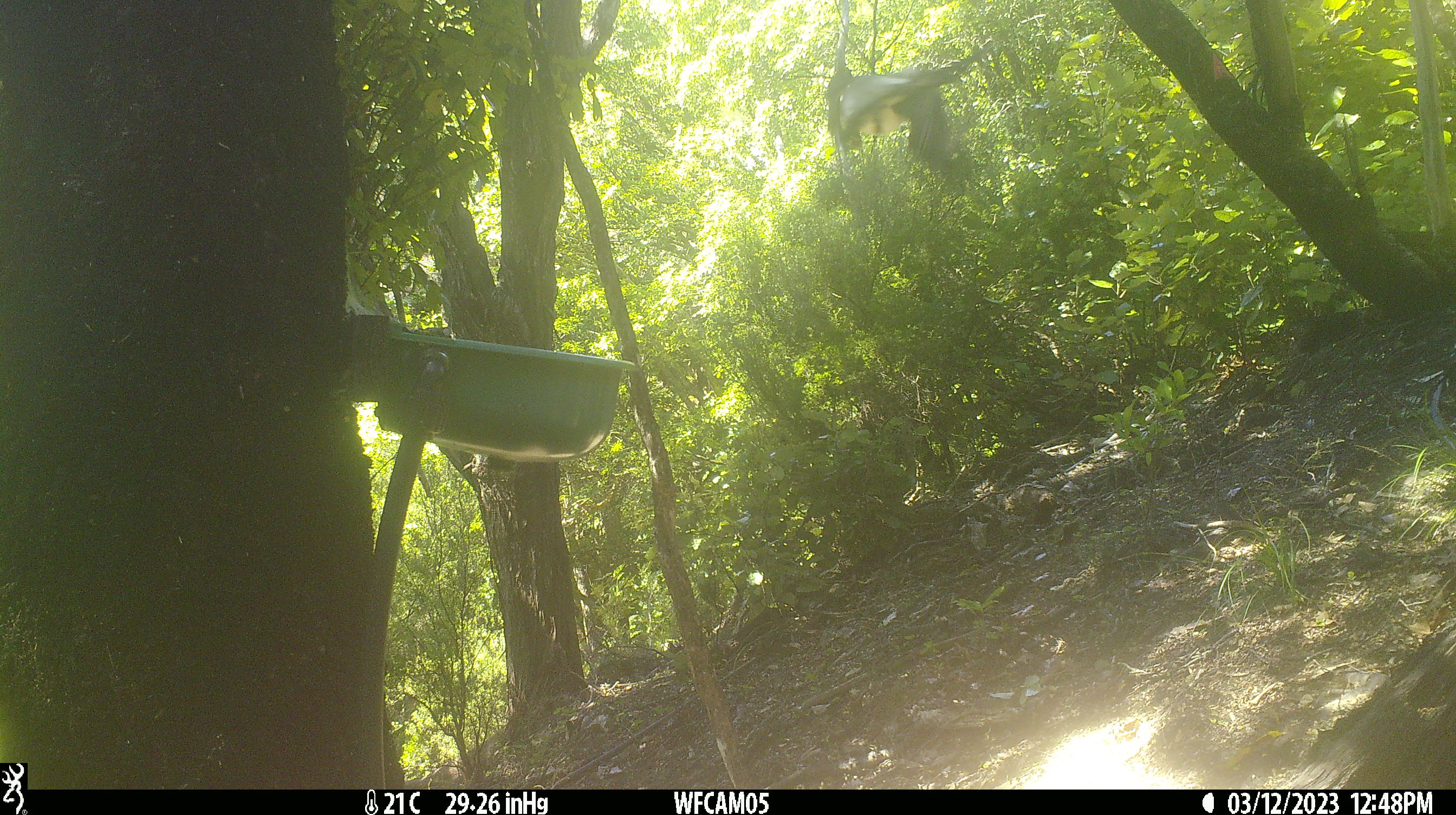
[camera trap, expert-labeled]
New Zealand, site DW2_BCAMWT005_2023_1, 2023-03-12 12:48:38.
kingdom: Animalia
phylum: Chordata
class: Aves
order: Columbiformes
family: Columbidae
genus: Hemiphaga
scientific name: Hemiphaga novaeseelandiae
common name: new zealand pigeon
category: kereru